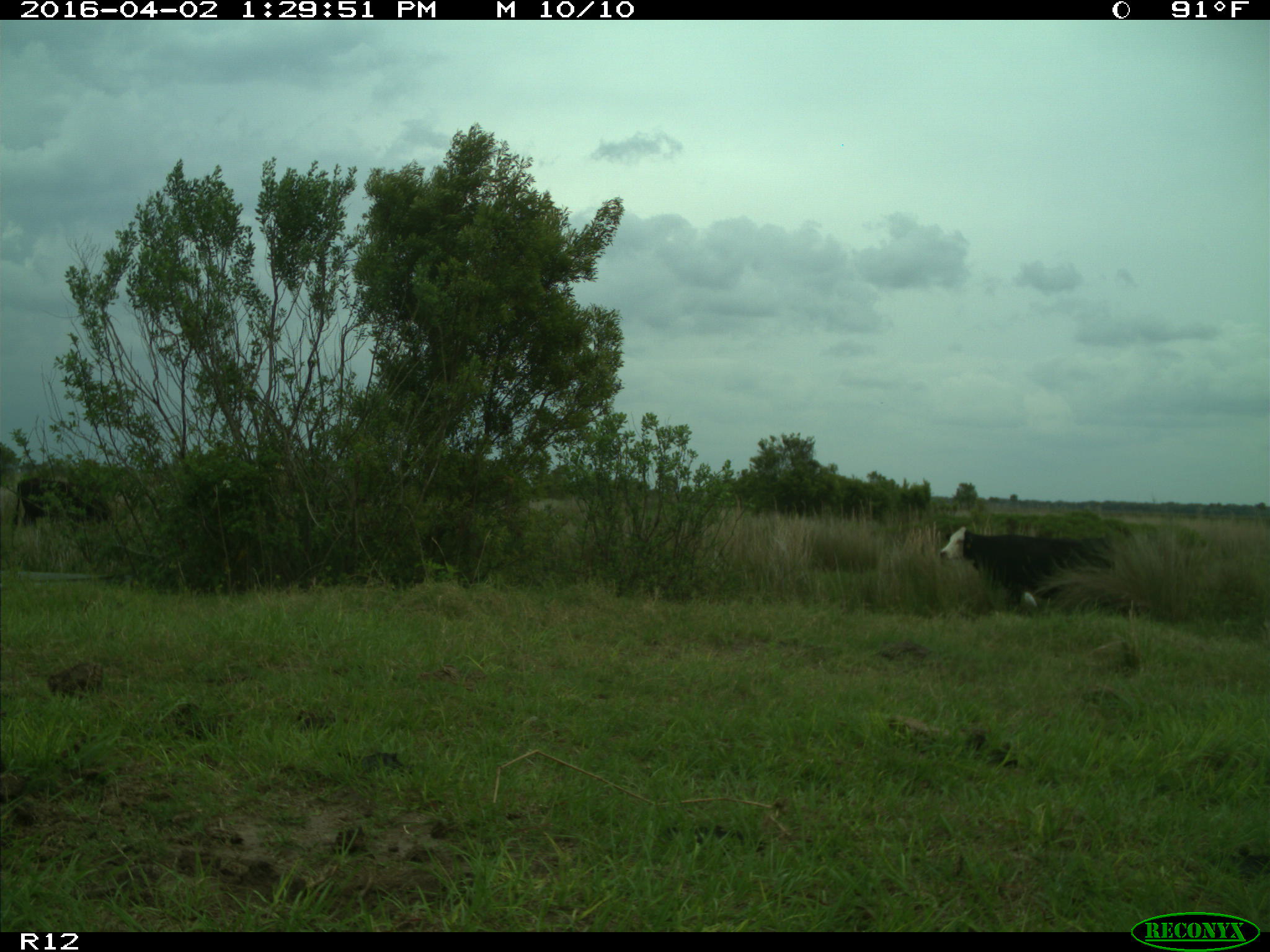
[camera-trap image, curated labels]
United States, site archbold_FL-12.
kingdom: Animalia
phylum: Chordata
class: Mammalia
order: Artiodactyla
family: Bovidae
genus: Bos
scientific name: Bos taurus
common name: domestic cow